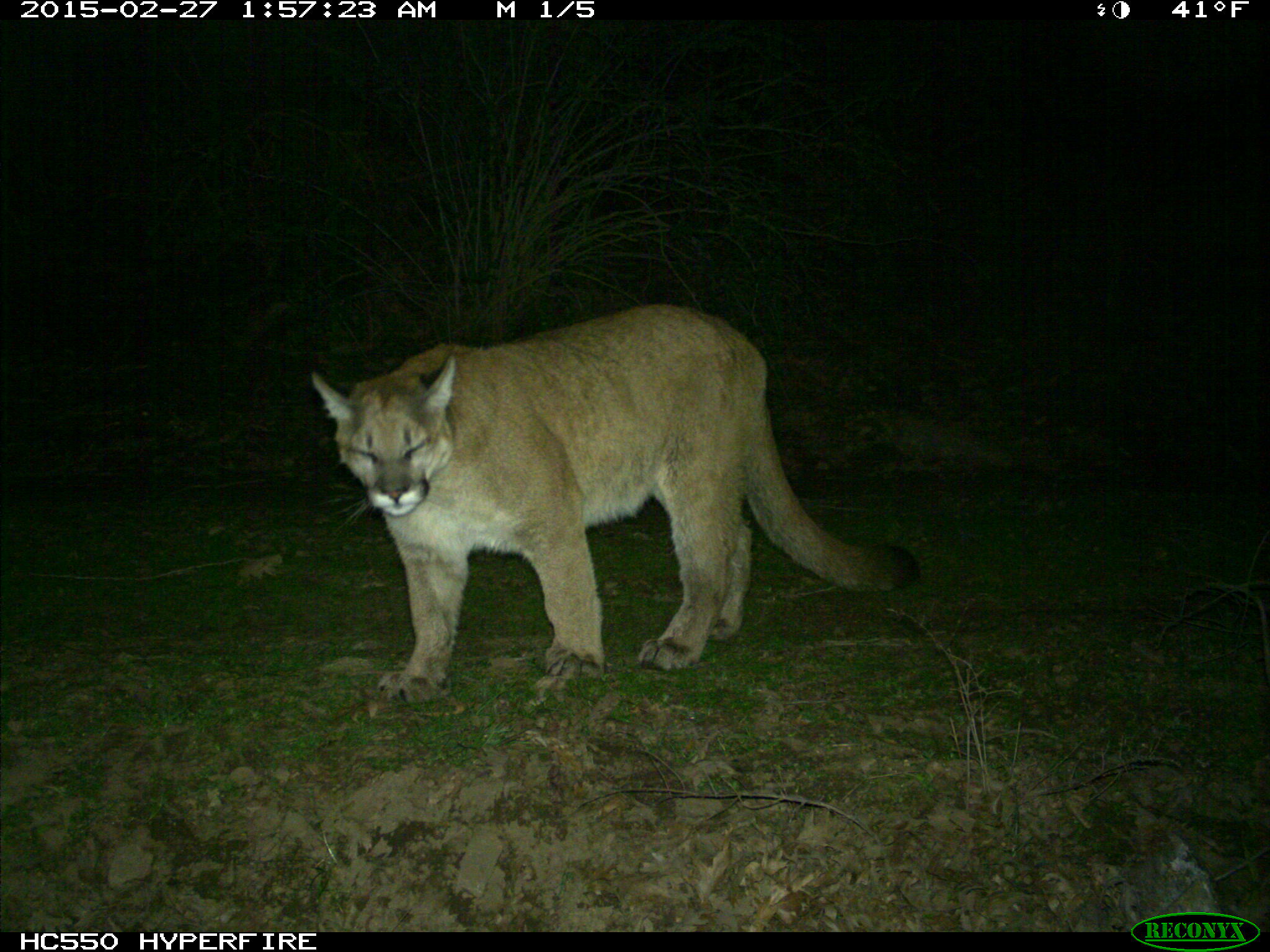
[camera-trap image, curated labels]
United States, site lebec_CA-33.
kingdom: Animalia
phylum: Chordata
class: Mammalia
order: Carnivora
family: Felidae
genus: Puma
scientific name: Puma concolor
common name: mountain lion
Puma concolor (mountain lion).